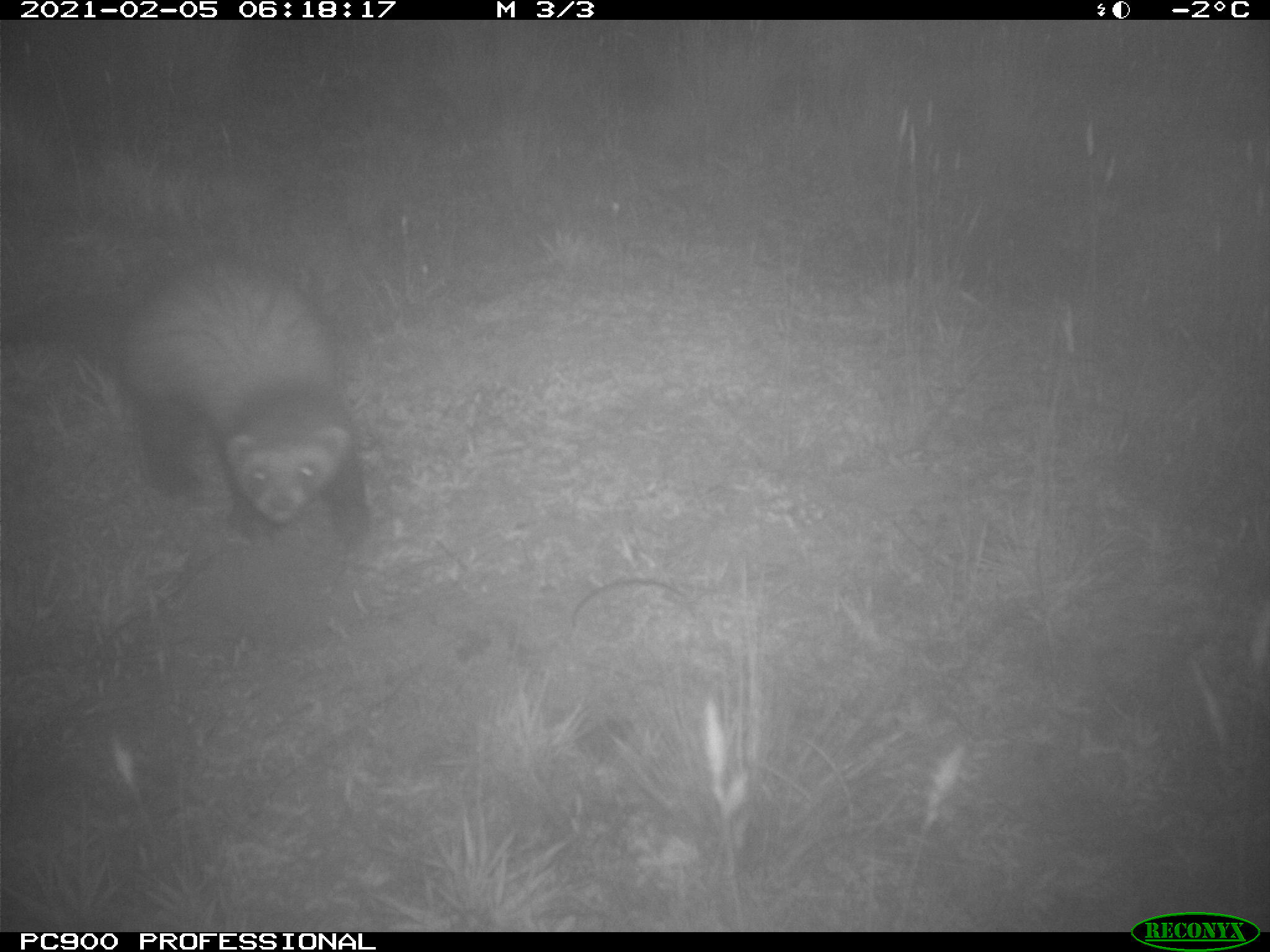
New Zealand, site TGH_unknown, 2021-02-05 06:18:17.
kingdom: Animalia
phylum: Chordata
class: Mammalia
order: Carnivora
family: Mustelidae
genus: Mustela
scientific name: Mustela furo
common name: ferret